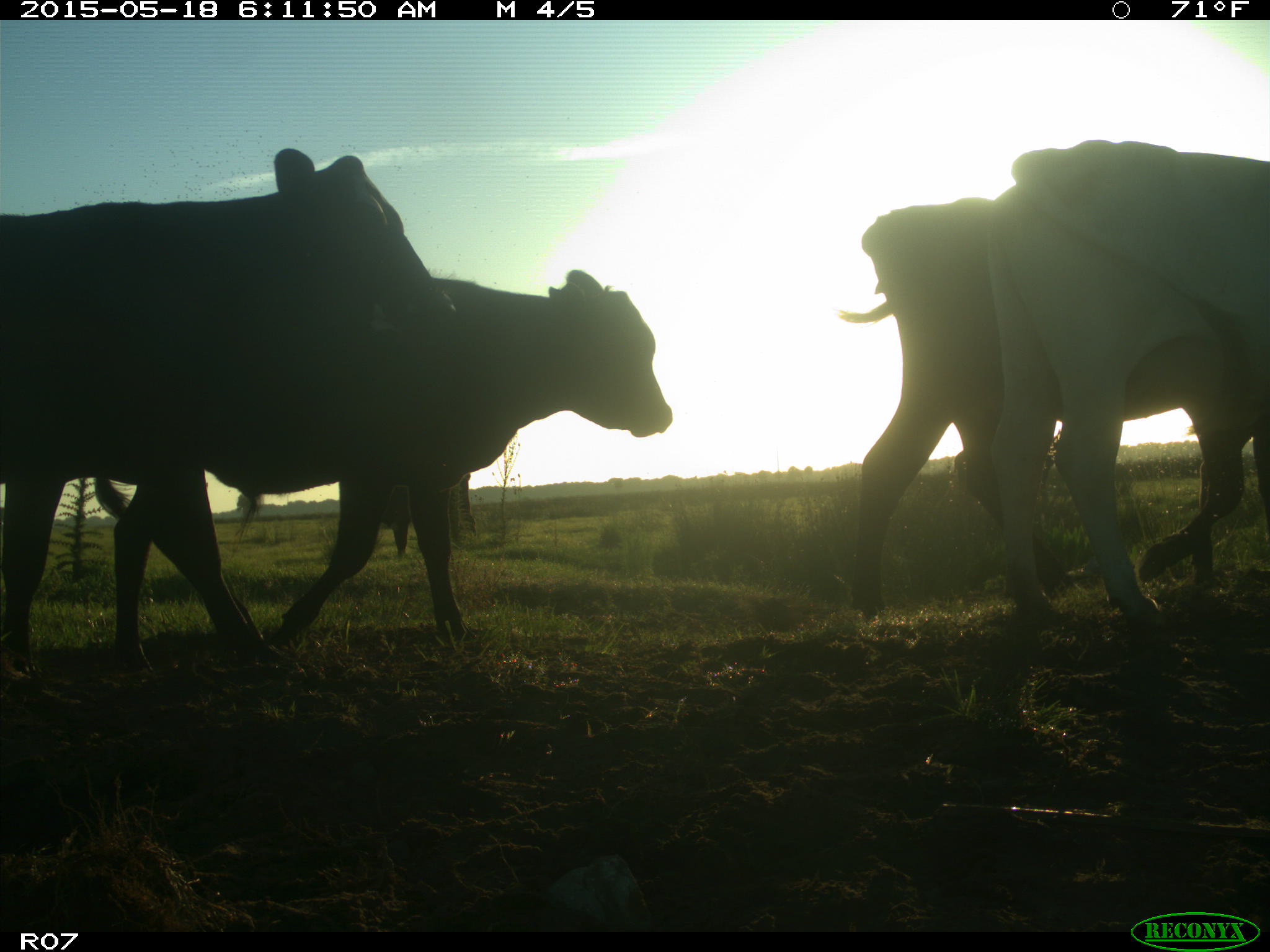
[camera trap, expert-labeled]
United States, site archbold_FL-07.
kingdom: Animalia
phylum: Chordata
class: Mammalia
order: Artiodactyla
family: Bovidae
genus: Bos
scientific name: Bos taurus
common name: domestic cow